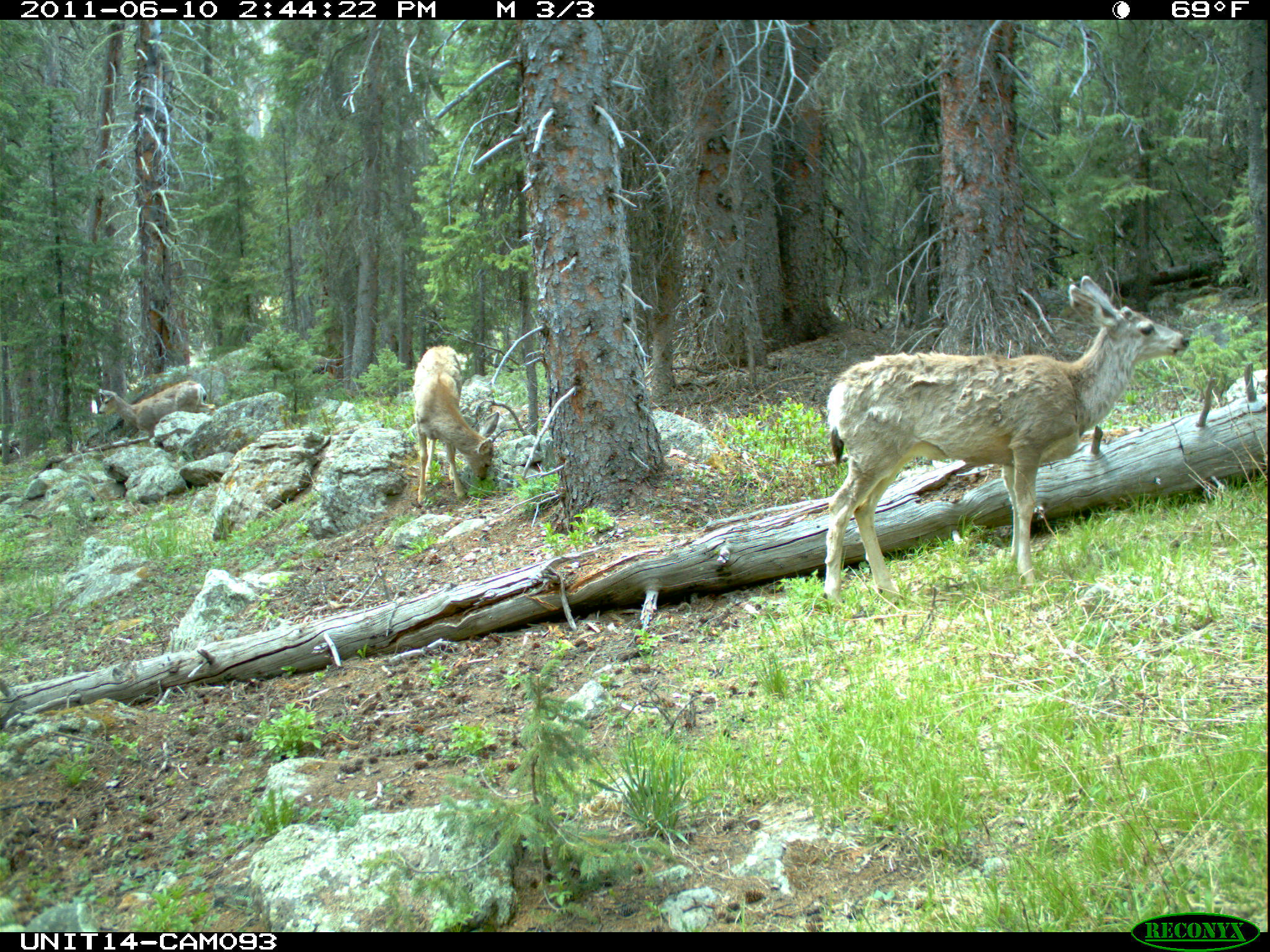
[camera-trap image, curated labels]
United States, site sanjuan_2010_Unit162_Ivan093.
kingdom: Animalia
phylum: Chordata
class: Mammalia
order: Artiodactyla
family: Cervidae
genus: Odocoileus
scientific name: Odocoileus hemionus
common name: mule deer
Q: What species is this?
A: Odocoileus hemionus (mule deer).